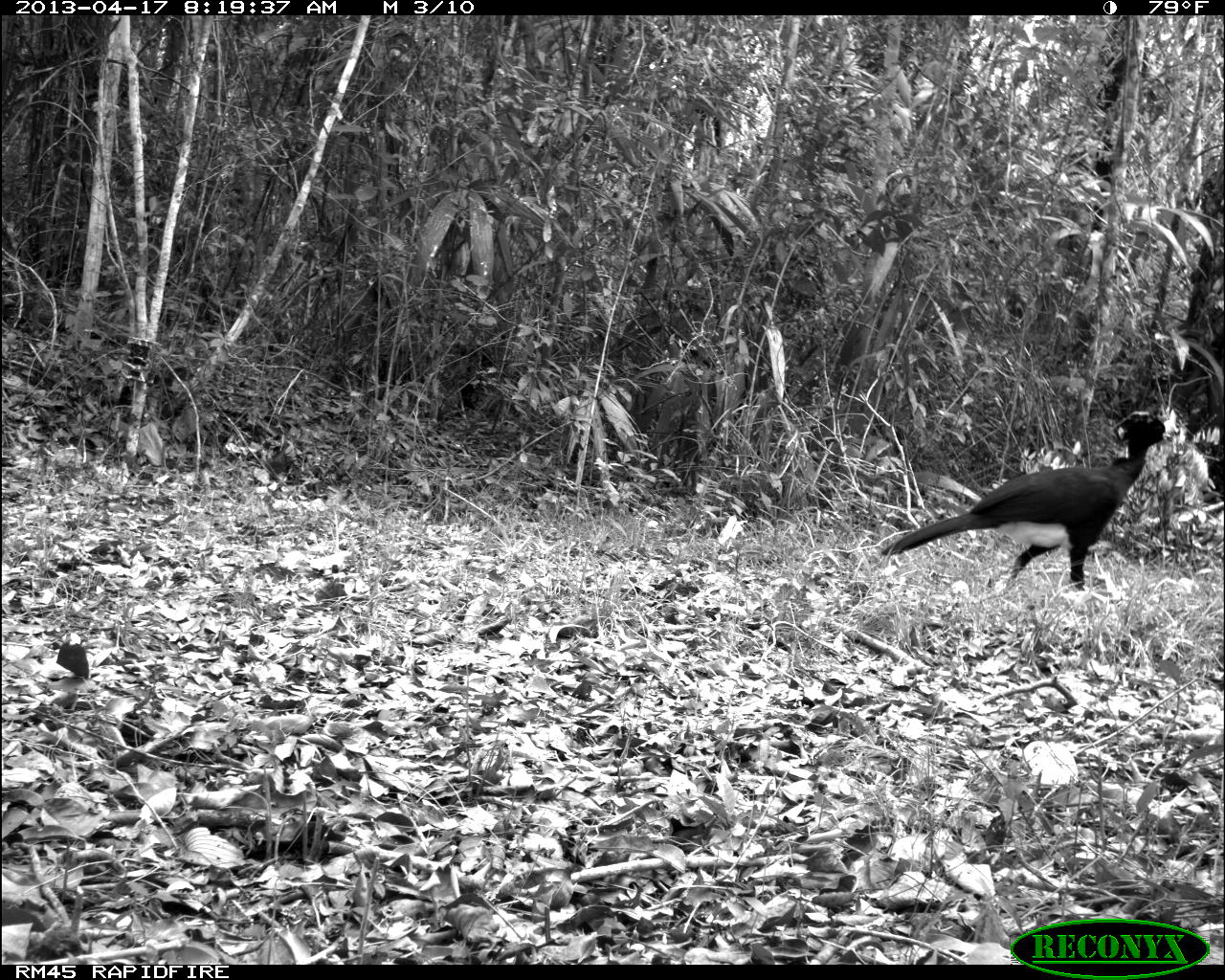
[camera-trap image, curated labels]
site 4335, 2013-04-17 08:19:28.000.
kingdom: Animalia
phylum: Chordata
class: Aves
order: Galliformes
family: Cracidae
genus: Crax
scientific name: Crax rubra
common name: great curassow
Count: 1.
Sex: male.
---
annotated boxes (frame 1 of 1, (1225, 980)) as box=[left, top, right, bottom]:
crax rubra: box=[881, 409, 1165, 590]